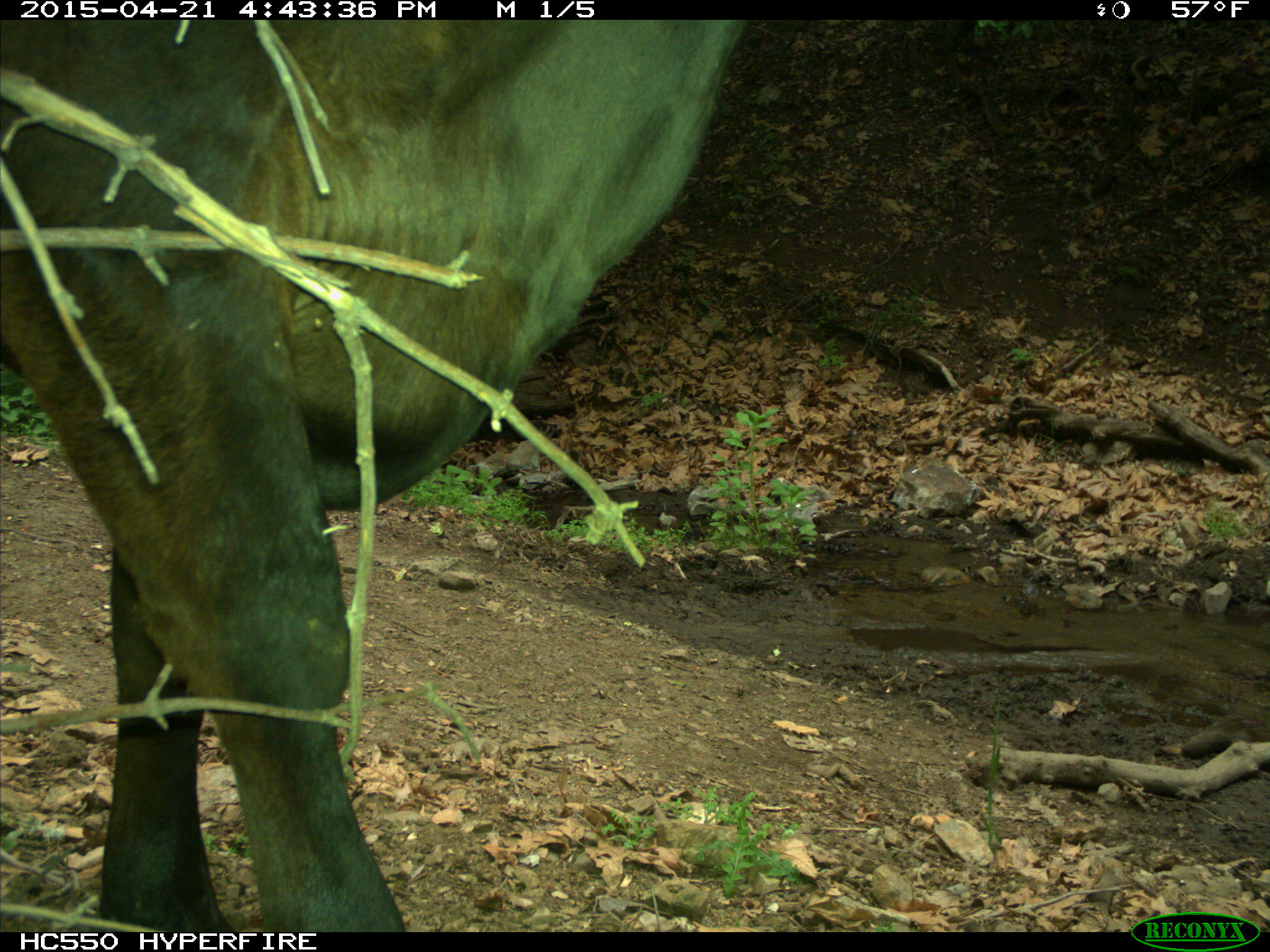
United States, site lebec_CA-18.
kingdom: Animalia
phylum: Chordata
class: Mammalia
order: Artiodactyla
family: Bovidae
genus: Bos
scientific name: Bos taurus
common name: domestic cow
Bos taurus (domestic cow).